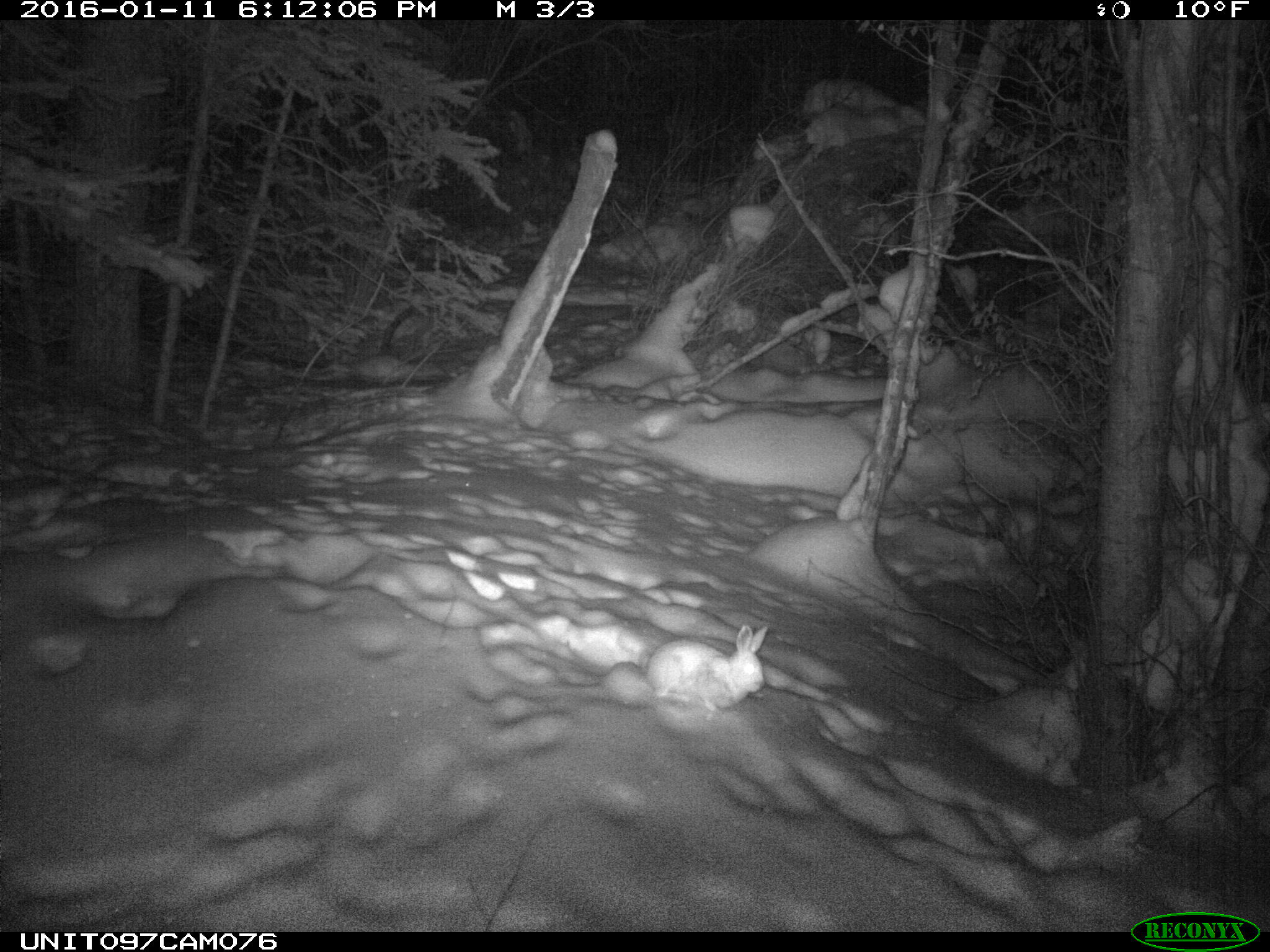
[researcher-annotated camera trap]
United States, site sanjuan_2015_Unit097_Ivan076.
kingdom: Animalia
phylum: Chordata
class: Mammalia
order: Lagomorpha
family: Leporidae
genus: Lepus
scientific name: Lepus americanus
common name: snowshoe hare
Lepus americanus (snowshoe hare).